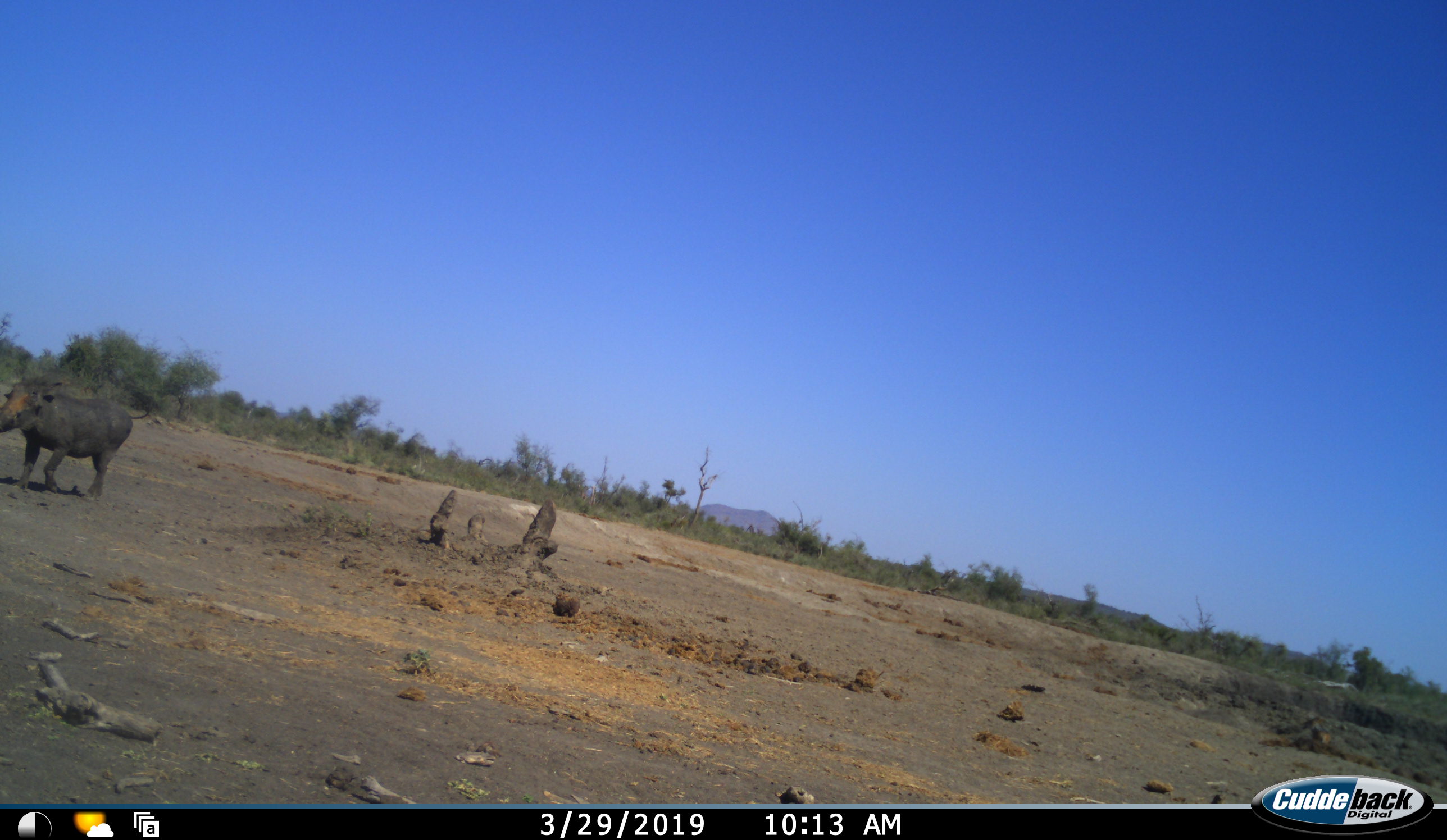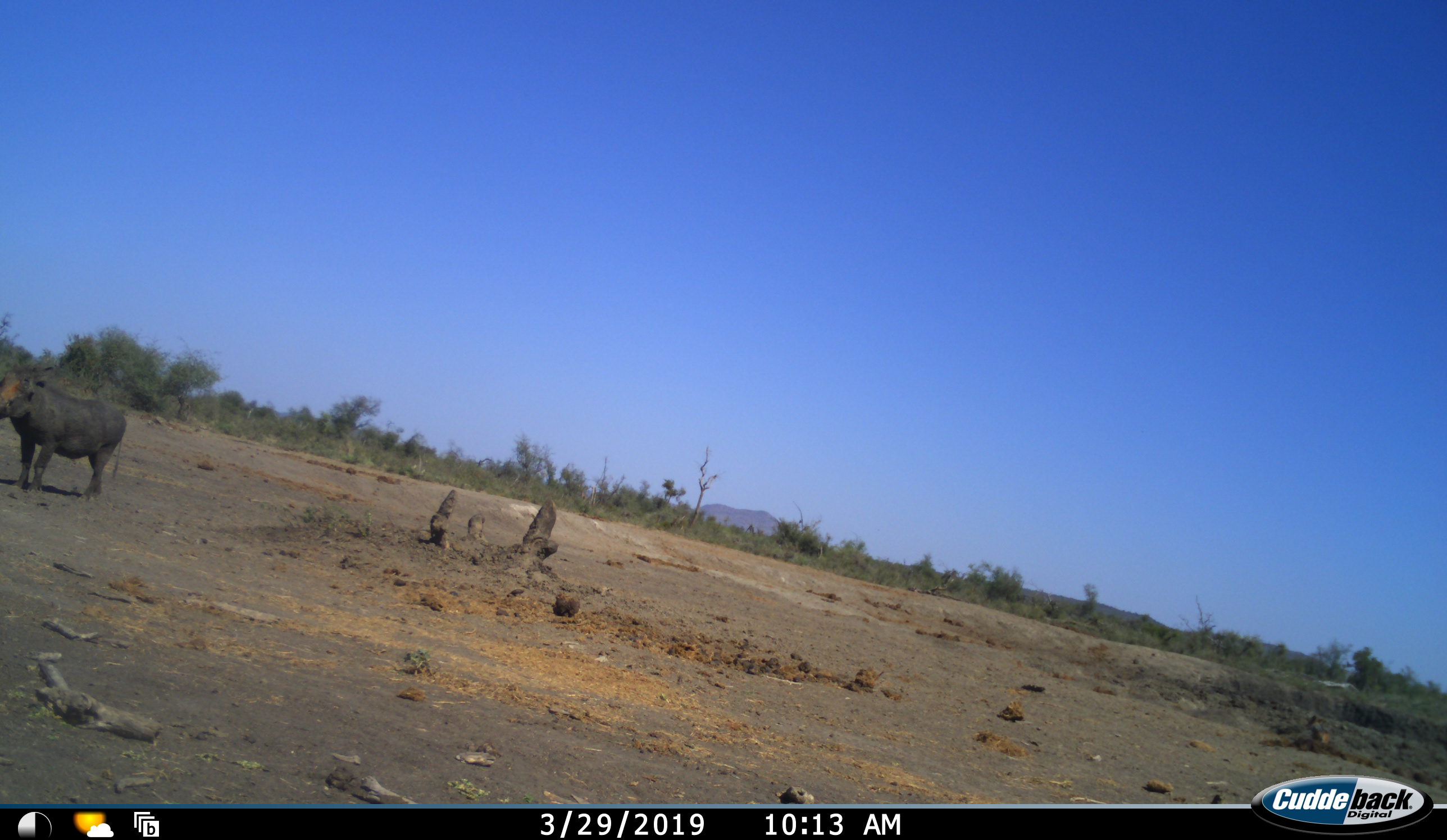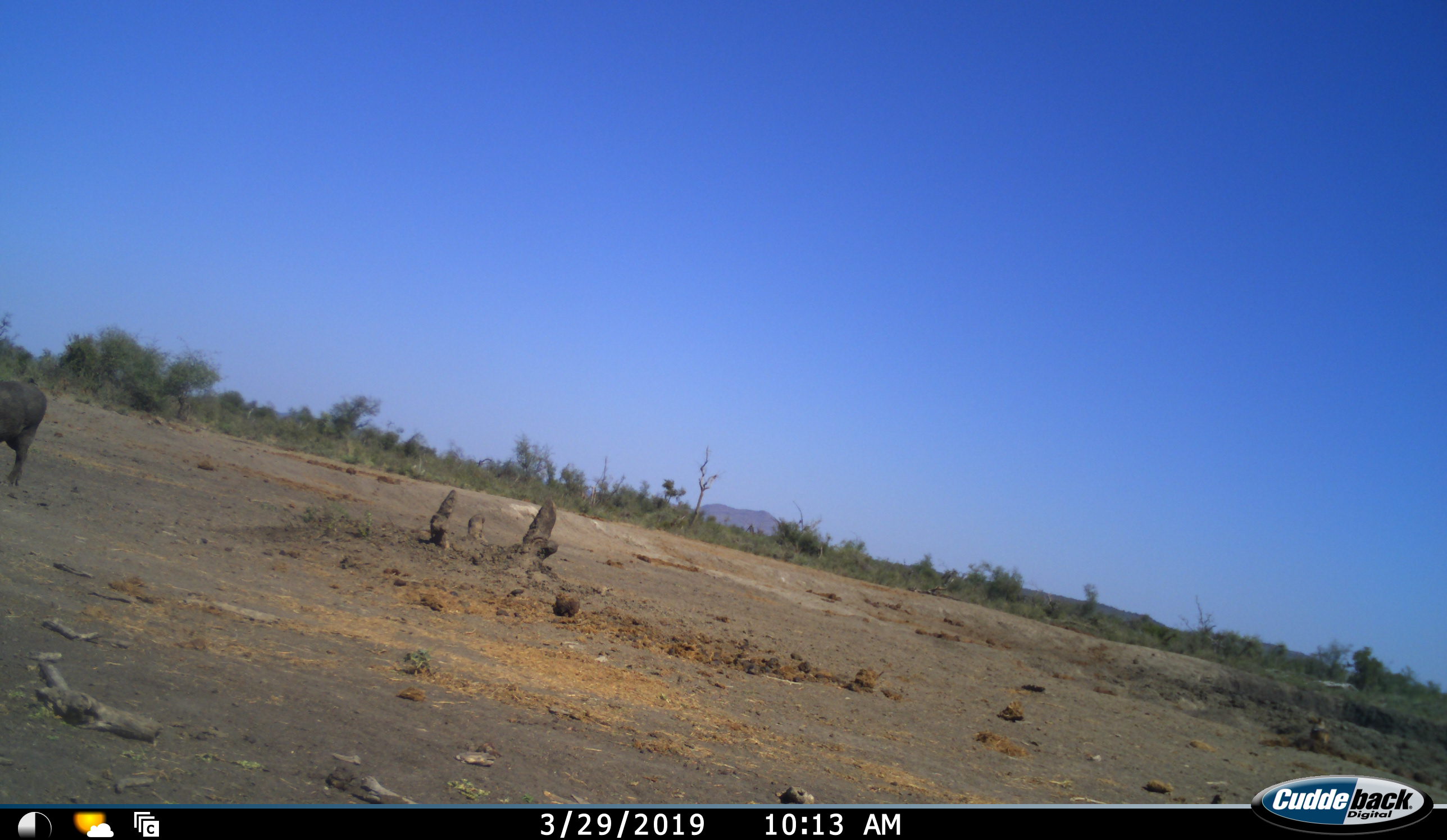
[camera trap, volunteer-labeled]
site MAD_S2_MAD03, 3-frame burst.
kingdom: Animalia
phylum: Chordata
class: Mammalia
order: Artiodactyla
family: Suidae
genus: Phacochoerus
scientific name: Phacochoerus africanus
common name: warthog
Warthog (Phacochoerus africanus), count 1. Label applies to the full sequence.